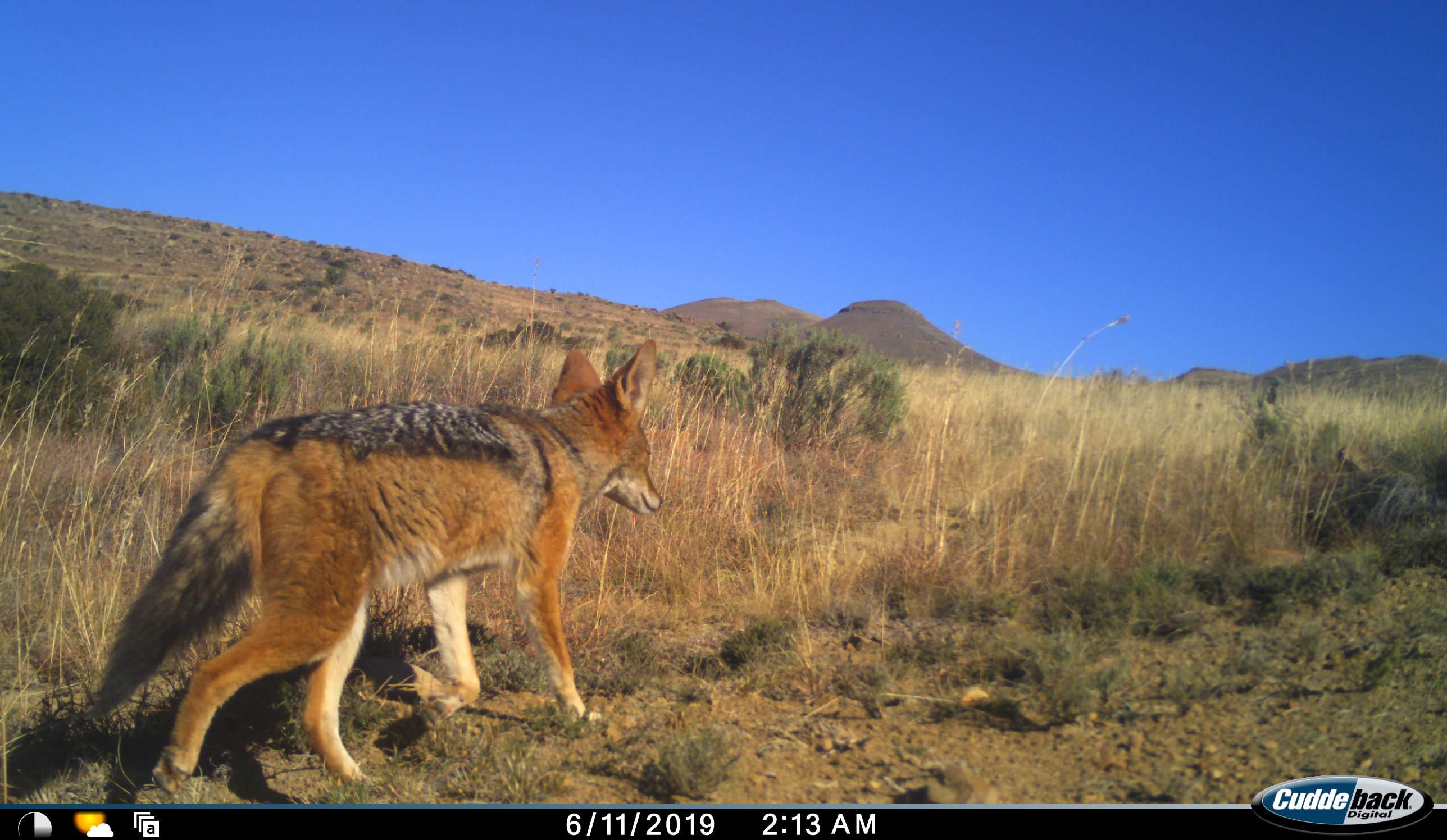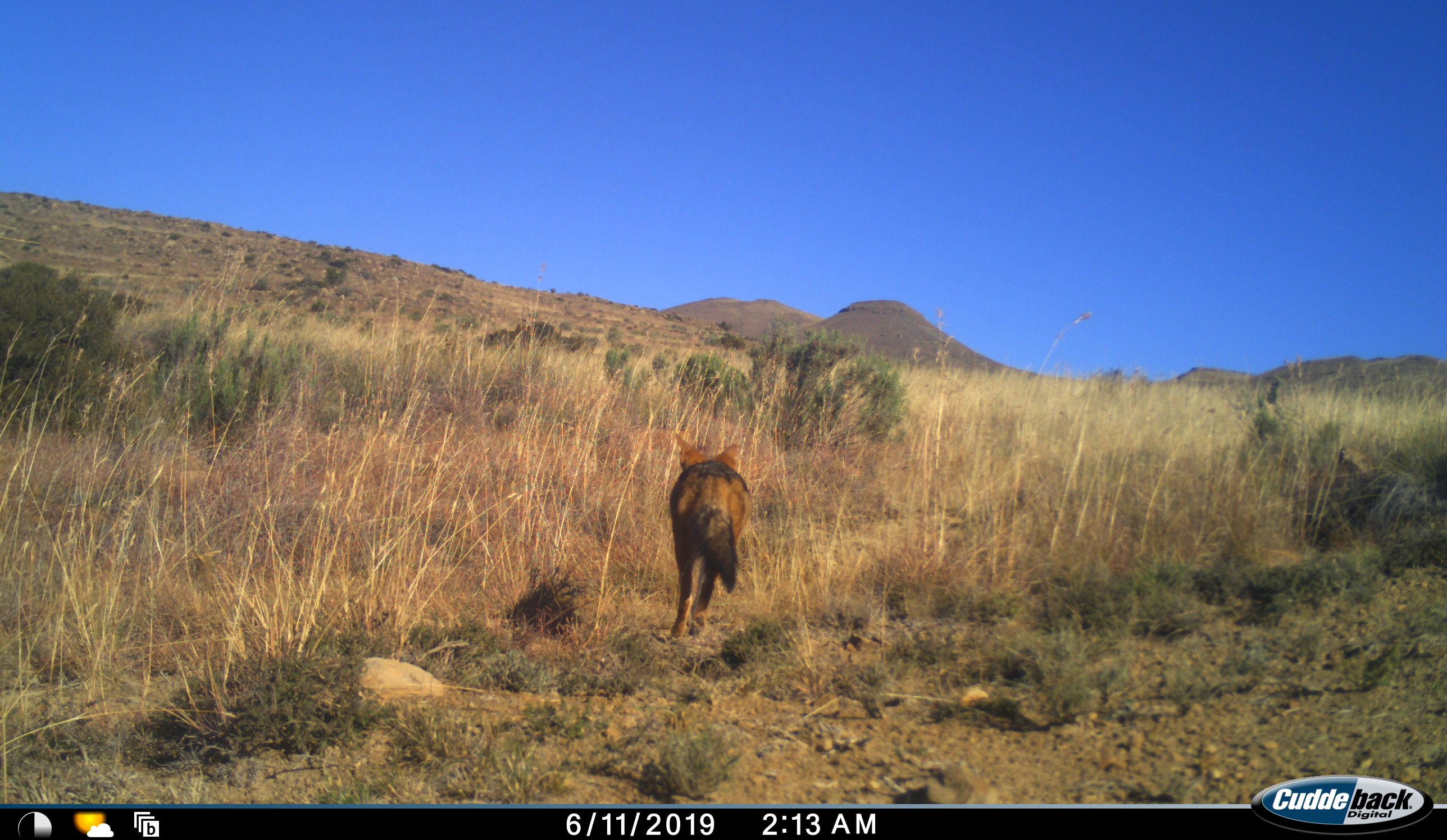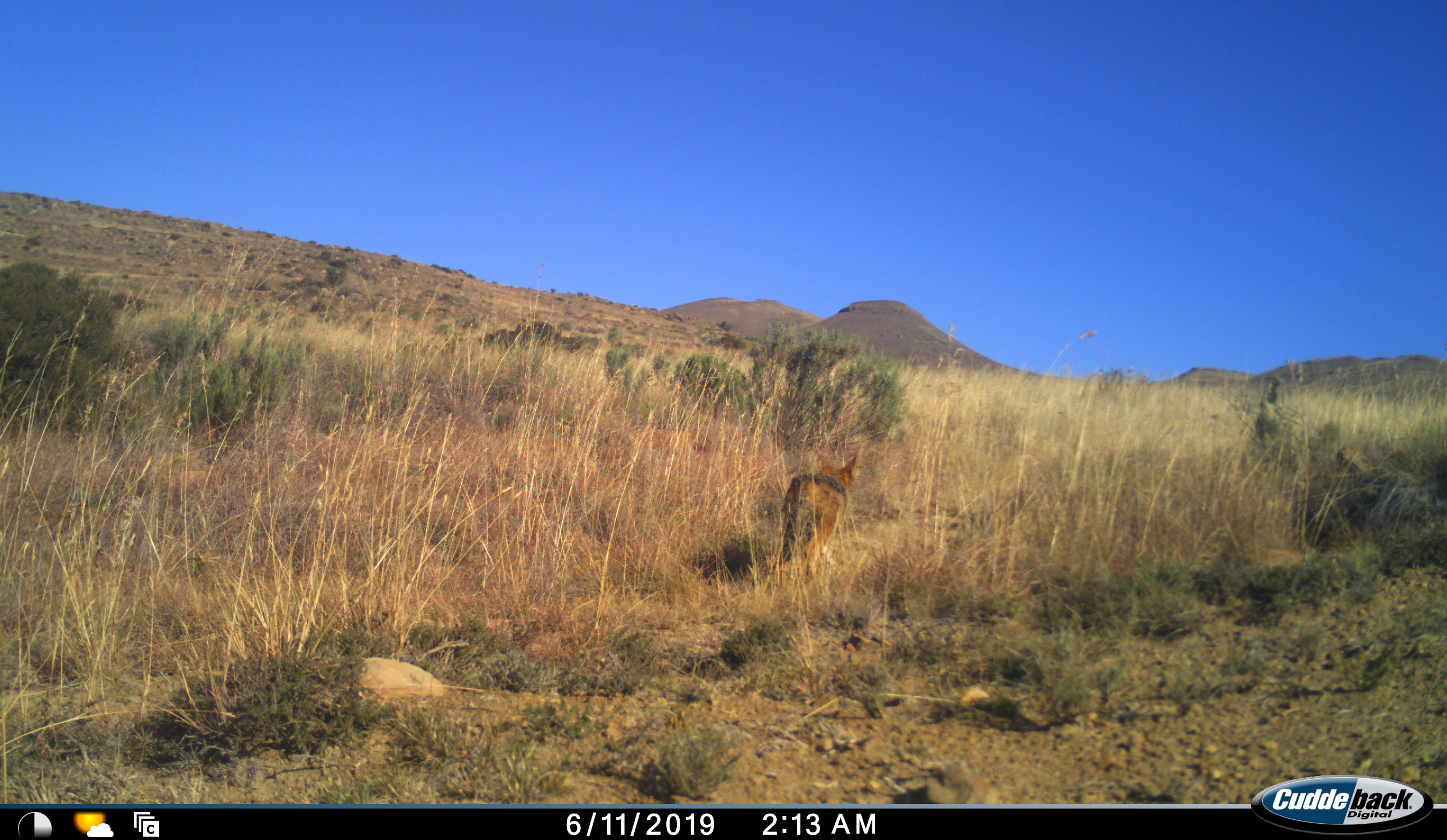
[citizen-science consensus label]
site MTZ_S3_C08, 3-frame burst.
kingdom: Animalia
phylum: Chordata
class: Mammalia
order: Carnivora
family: Canidae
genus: Lupulella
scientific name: Lupulella mesomelas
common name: black-backed jackal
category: jackalblackbacked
Jackalblackbacked (black-backed jackal) (Lupulella mesomelas), count 1. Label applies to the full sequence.